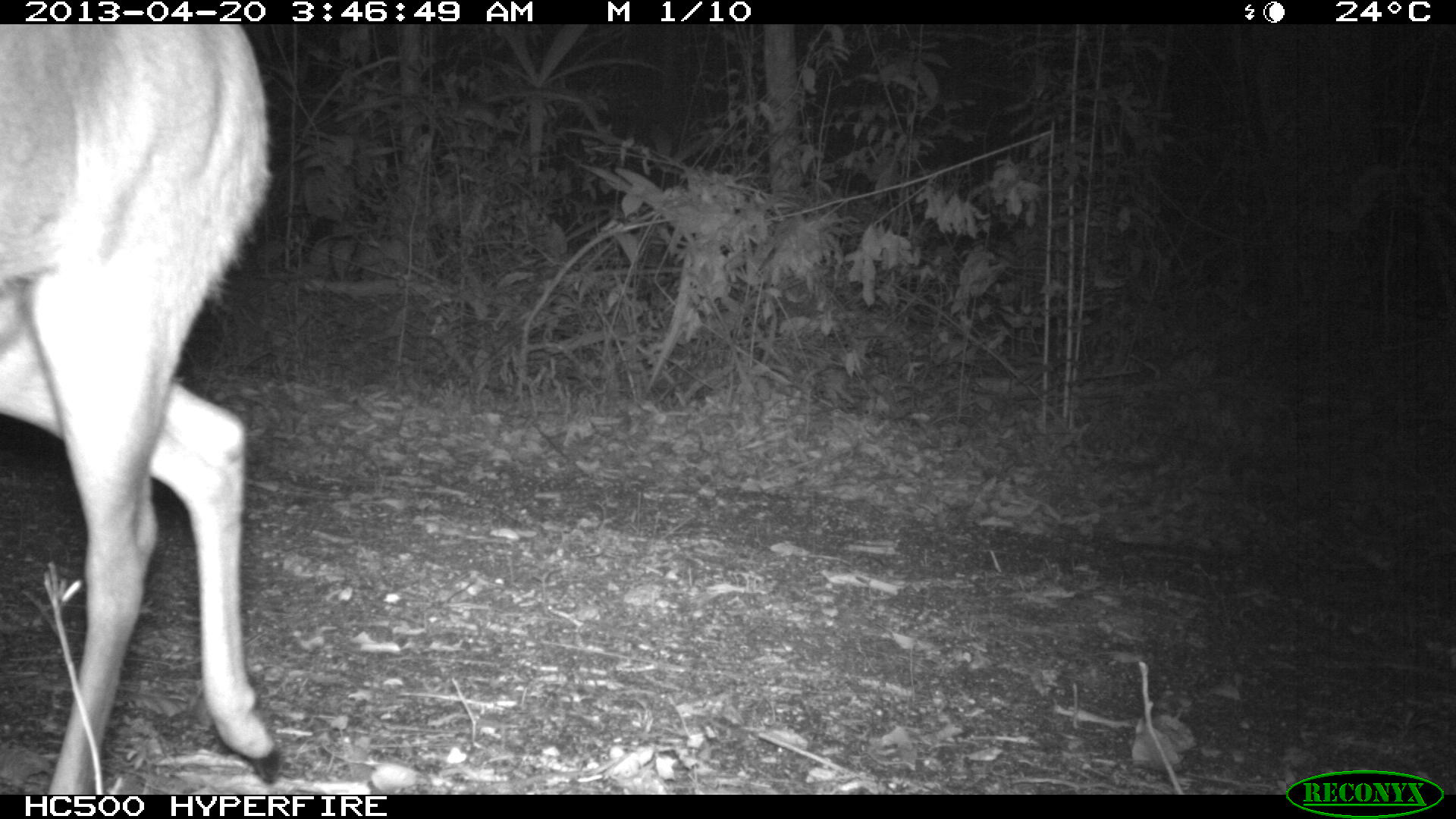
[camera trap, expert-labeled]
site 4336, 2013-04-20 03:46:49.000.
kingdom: Animalia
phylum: Chordata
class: Mammalia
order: Artiodactyla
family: Cervidae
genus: Mazama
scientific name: Mazama temama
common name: central american red brocket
Mazama temama (central american red brocket), count 1, sex male.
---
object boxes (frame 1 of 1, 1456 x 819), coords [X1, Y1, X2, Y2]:
mazama temama: [0, 21, 271, 791]